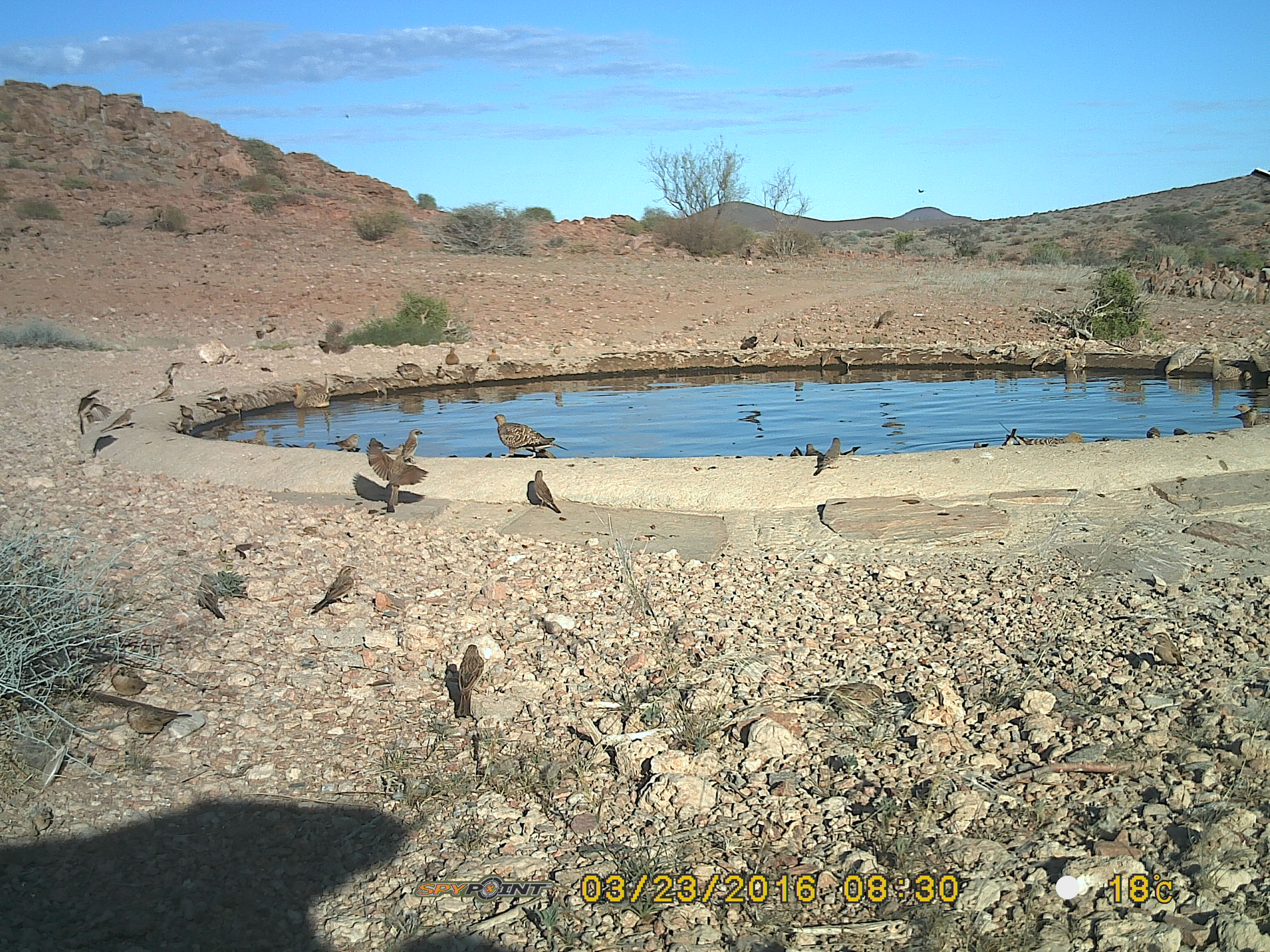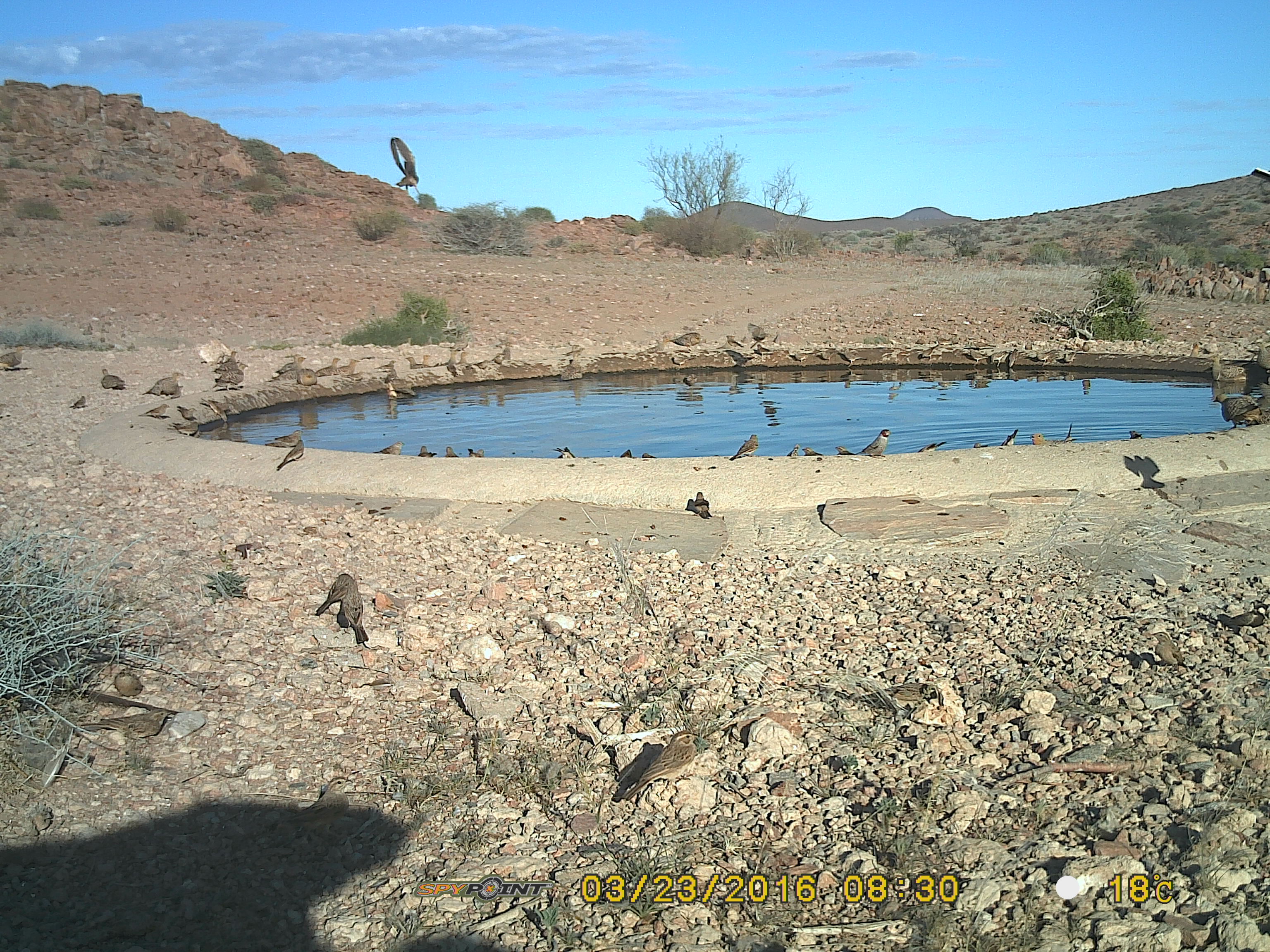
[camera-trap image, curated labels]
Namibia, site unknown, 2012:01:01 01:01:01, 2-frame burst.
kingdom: Animalia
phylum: Chordata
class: Aves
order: Pterocliformes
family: Pteroclidae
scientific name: Pteroclidae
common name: sandgrouse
Pteroclidae (sandgrouse).